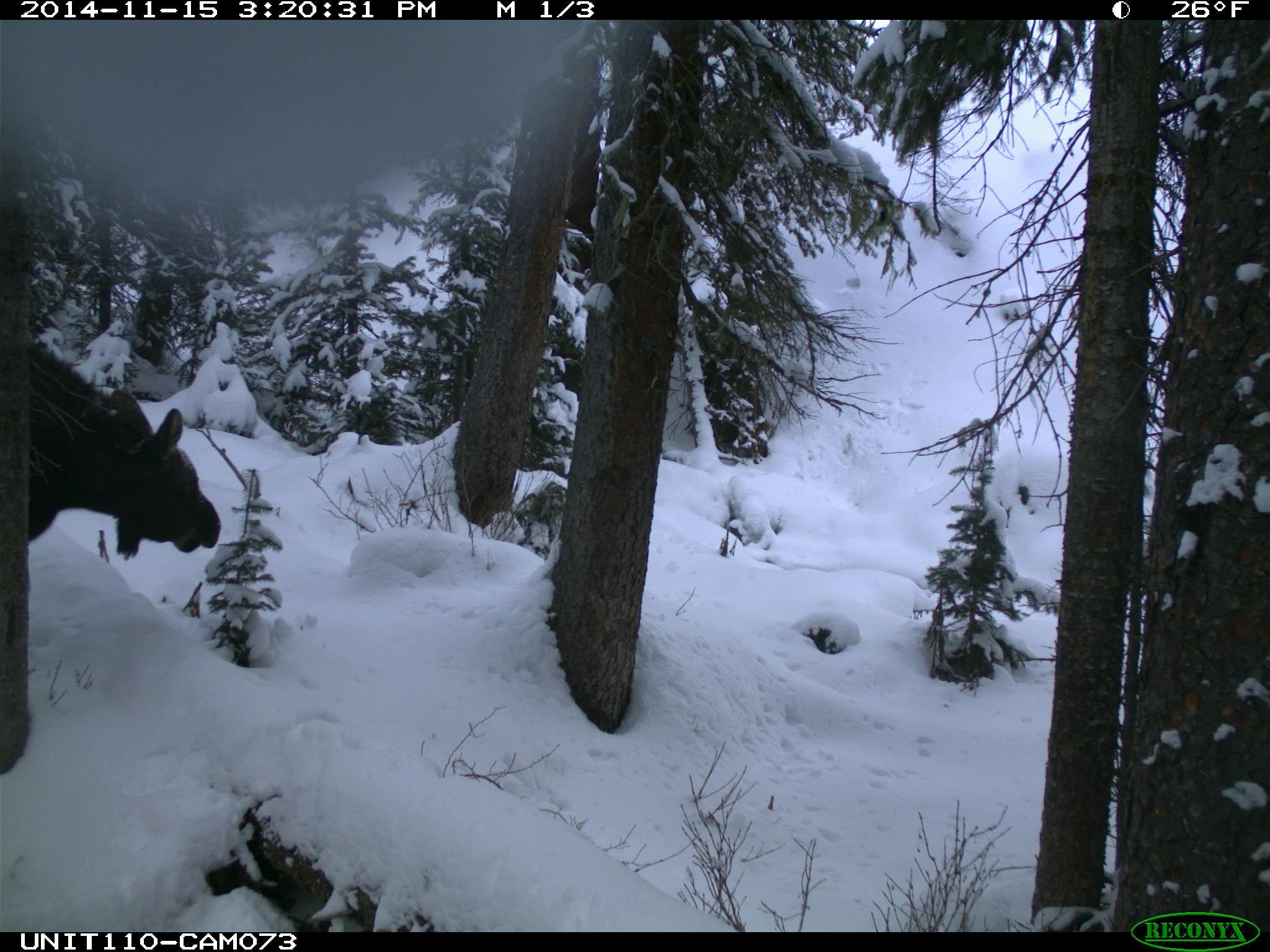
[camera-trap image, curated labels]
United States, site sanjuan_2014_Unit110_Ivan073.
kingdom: Animalia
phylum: Chordata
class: Mammalia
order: Artiodactyla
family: Cervidae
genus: Alces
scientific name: Alces alces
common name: moose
Alces alces (moose).